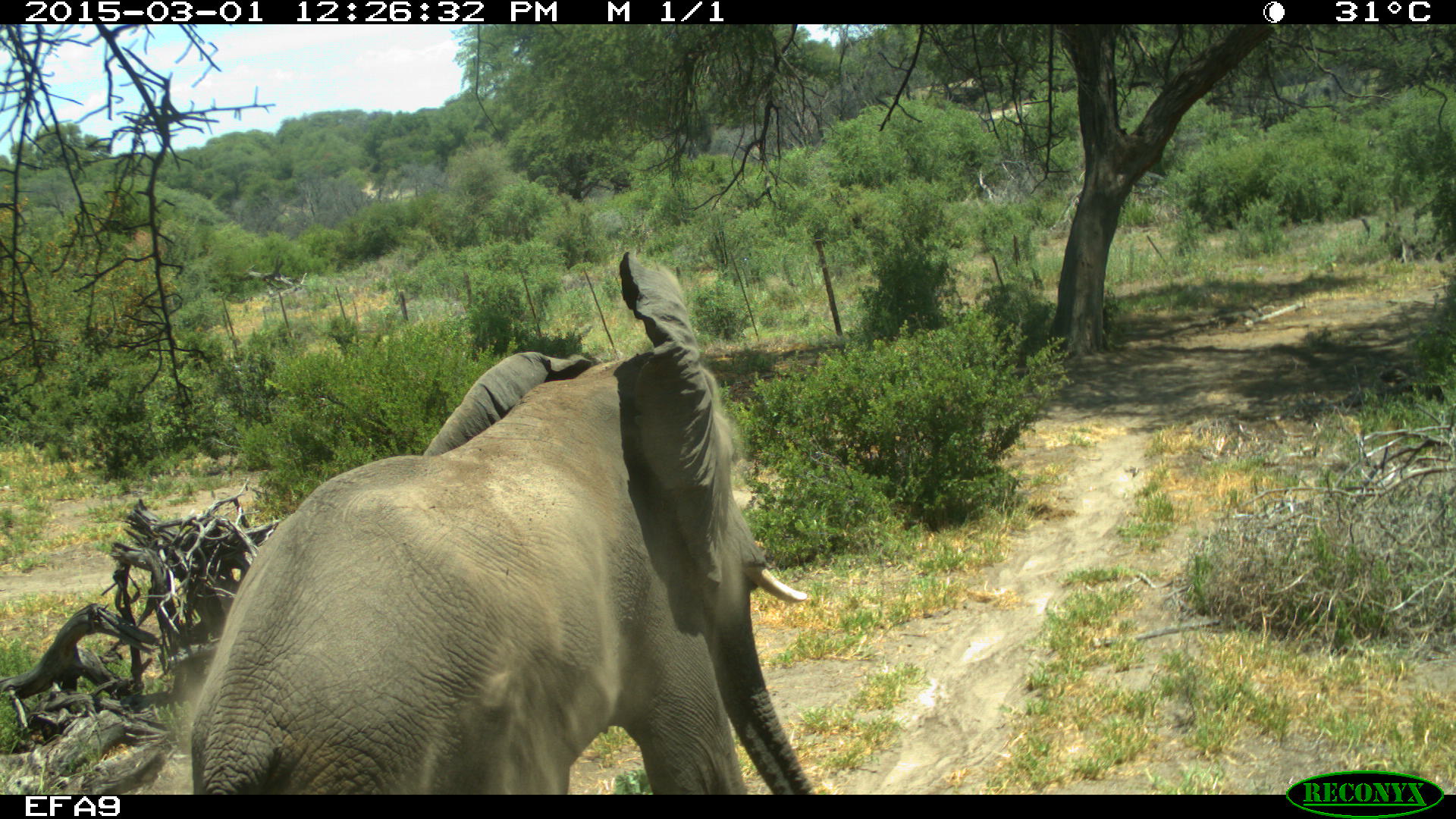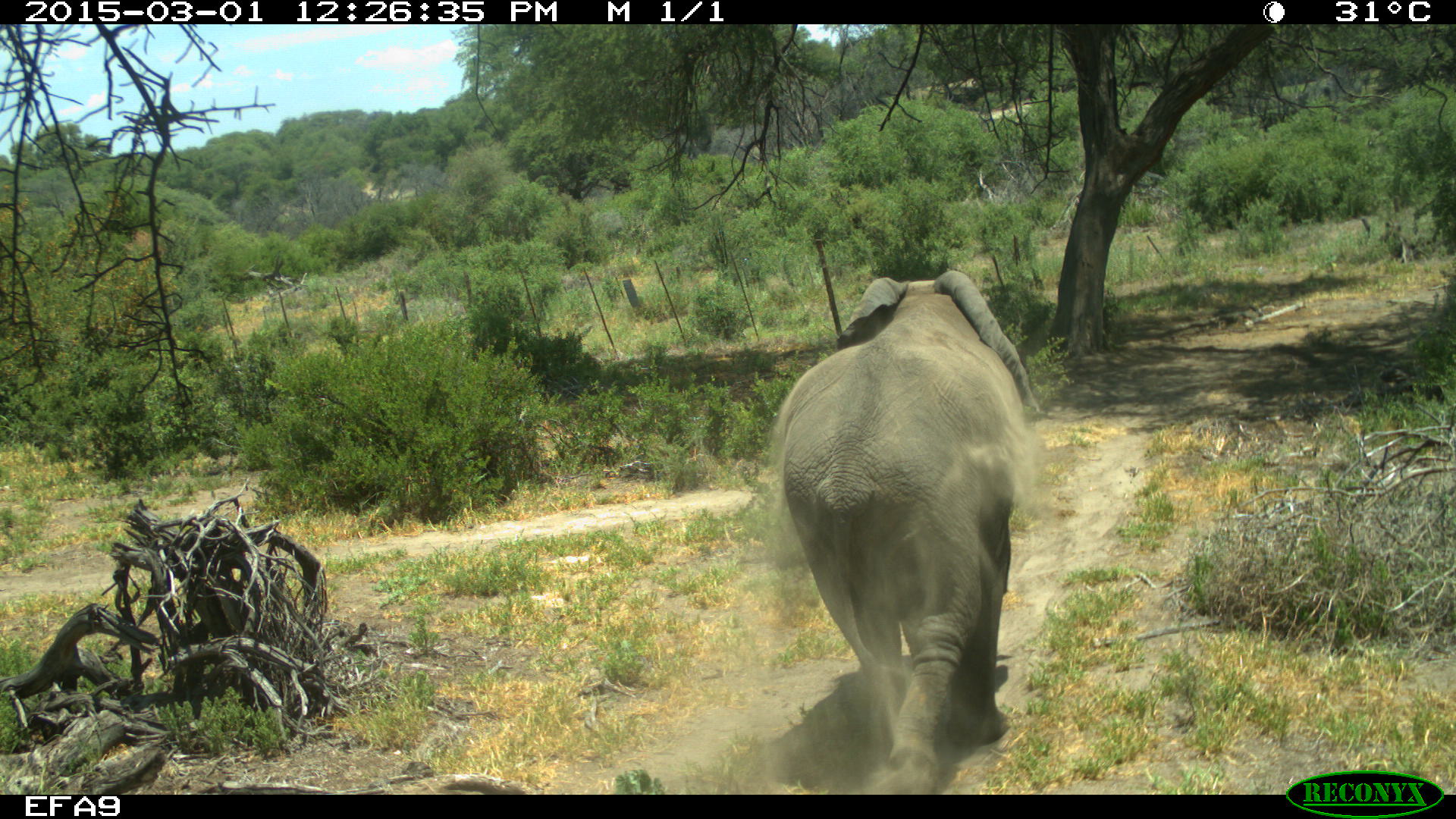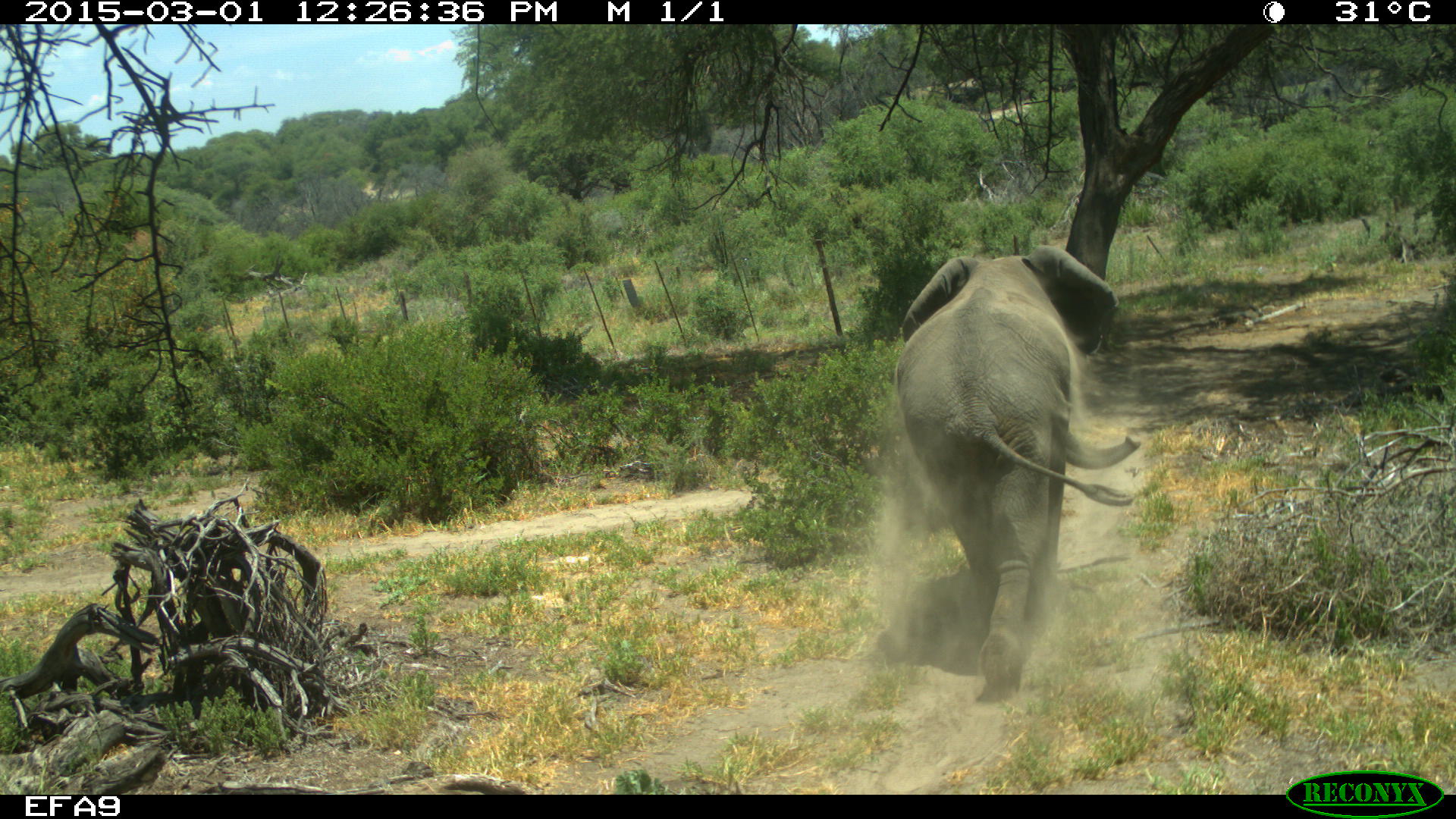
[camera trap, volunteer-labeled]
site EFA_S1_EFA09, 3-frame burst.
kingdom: Animalia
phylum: Chordata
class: Mammalia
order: Proboscidea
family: Elephantidae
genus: Loxodonta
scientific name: Loxodonta africana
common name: african bush elephant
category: elephant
Elephant (african bush elephant) (Loxodonta africana), count 1. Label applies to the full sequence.